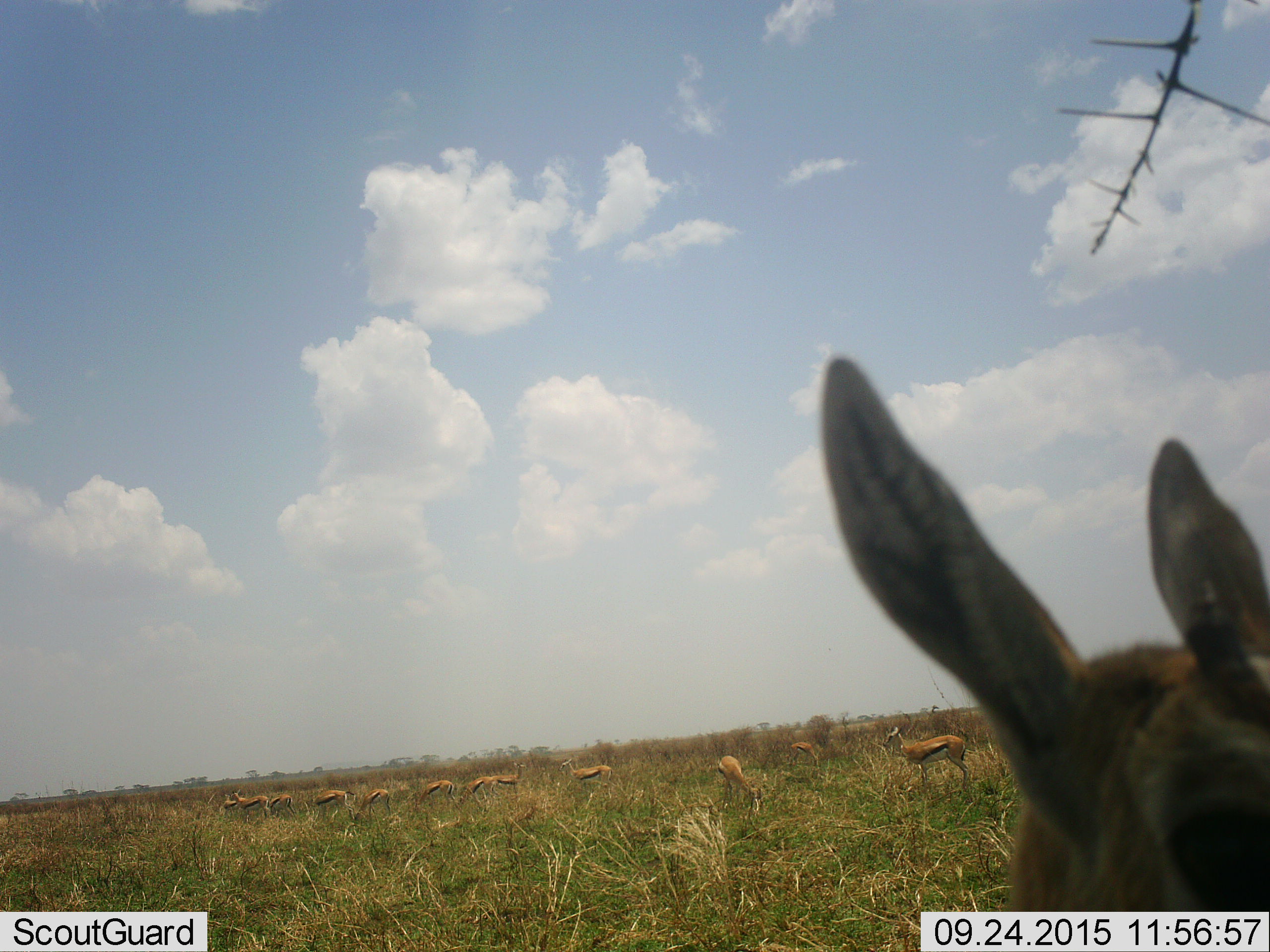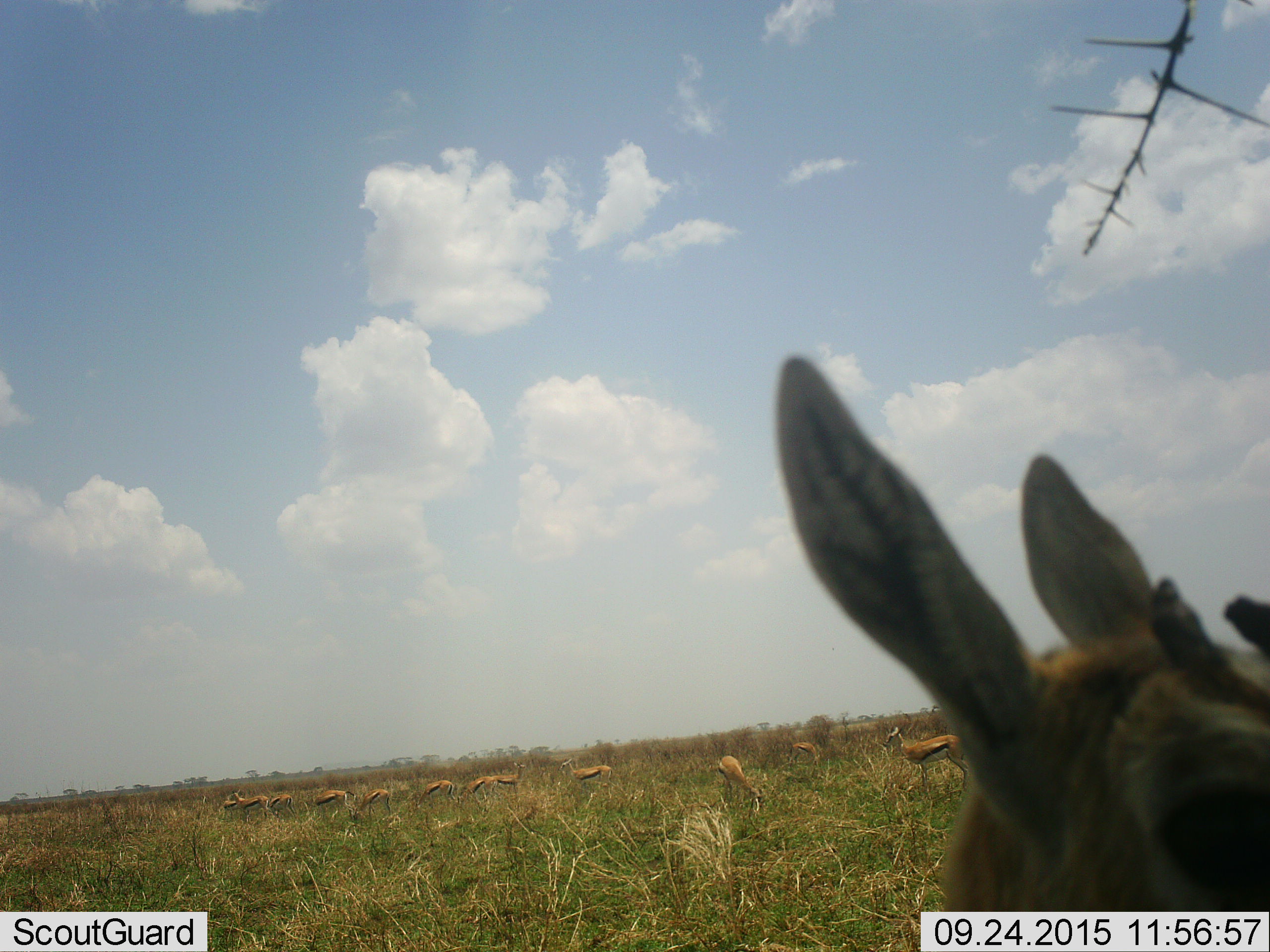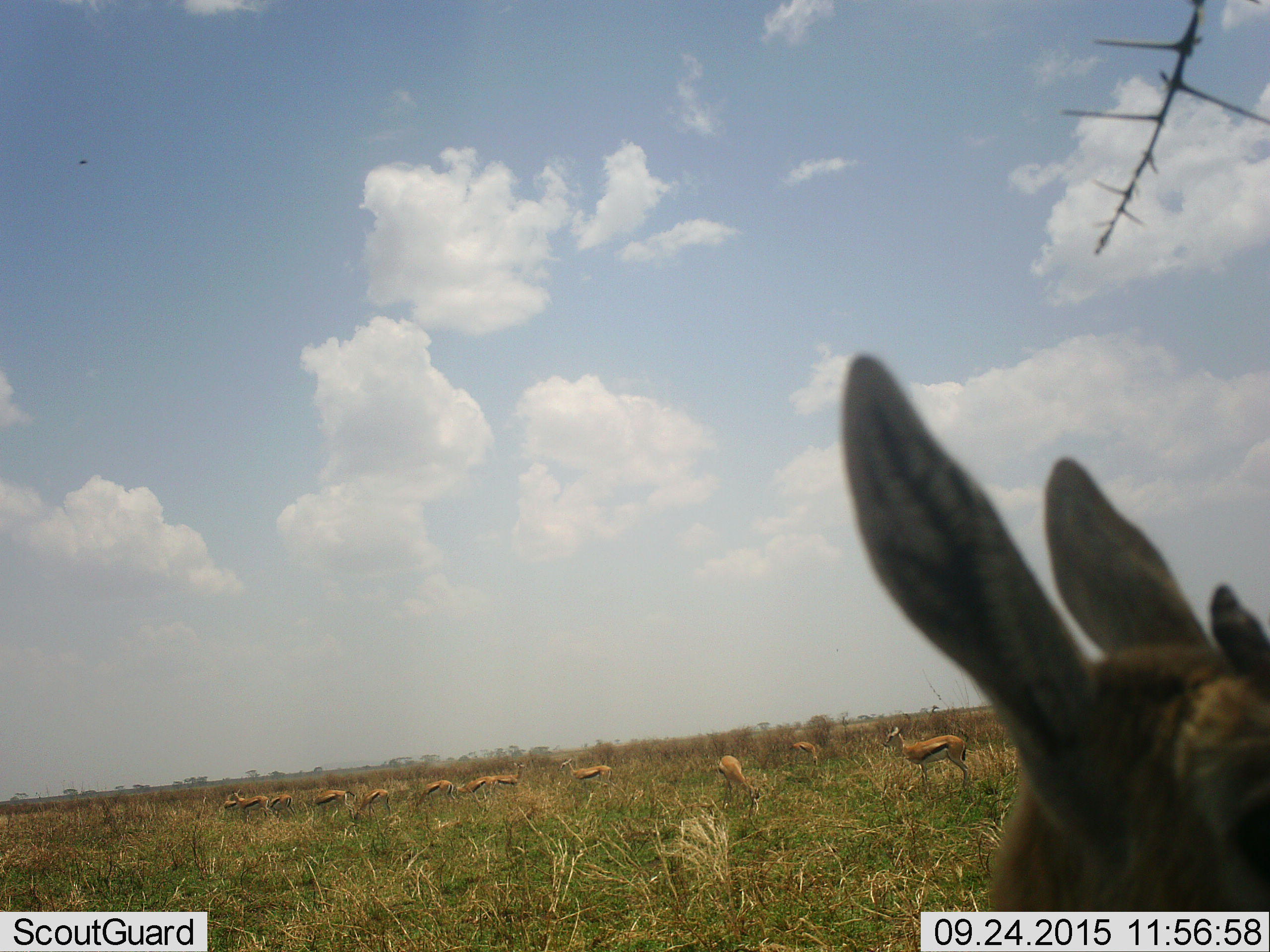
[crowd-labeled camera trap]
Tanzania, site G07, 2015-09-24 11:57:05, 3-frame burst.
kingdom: Animalia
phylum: Chordata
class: Mammalia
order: Artiodactyla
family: Bovidae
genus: Eudorcas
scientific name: Eudorcas thomsonii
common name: thomson's gazelle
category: gazellethomsons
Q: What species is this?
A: Gazellethomsons (thomson's gazelle) (Eudorcas thomsonii).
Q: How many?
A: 11-50.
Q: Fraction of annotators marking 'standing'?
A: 80%.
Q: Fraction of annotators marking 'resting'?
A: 10%.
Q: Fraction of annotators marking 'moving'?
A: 20%.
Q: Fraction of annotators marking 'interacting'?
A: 0%.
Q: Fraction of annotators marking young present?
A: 10%.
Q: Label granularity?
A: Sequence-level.